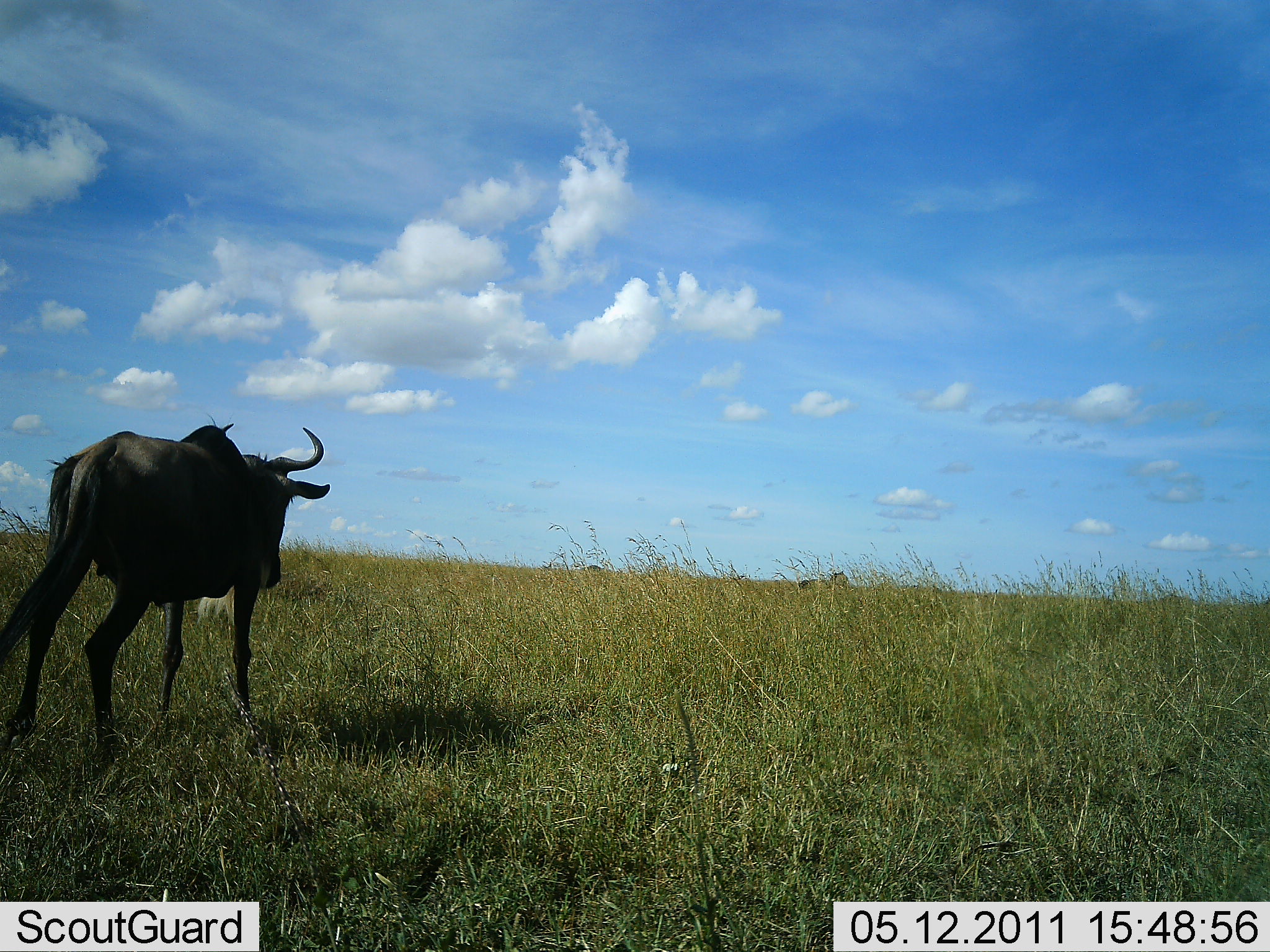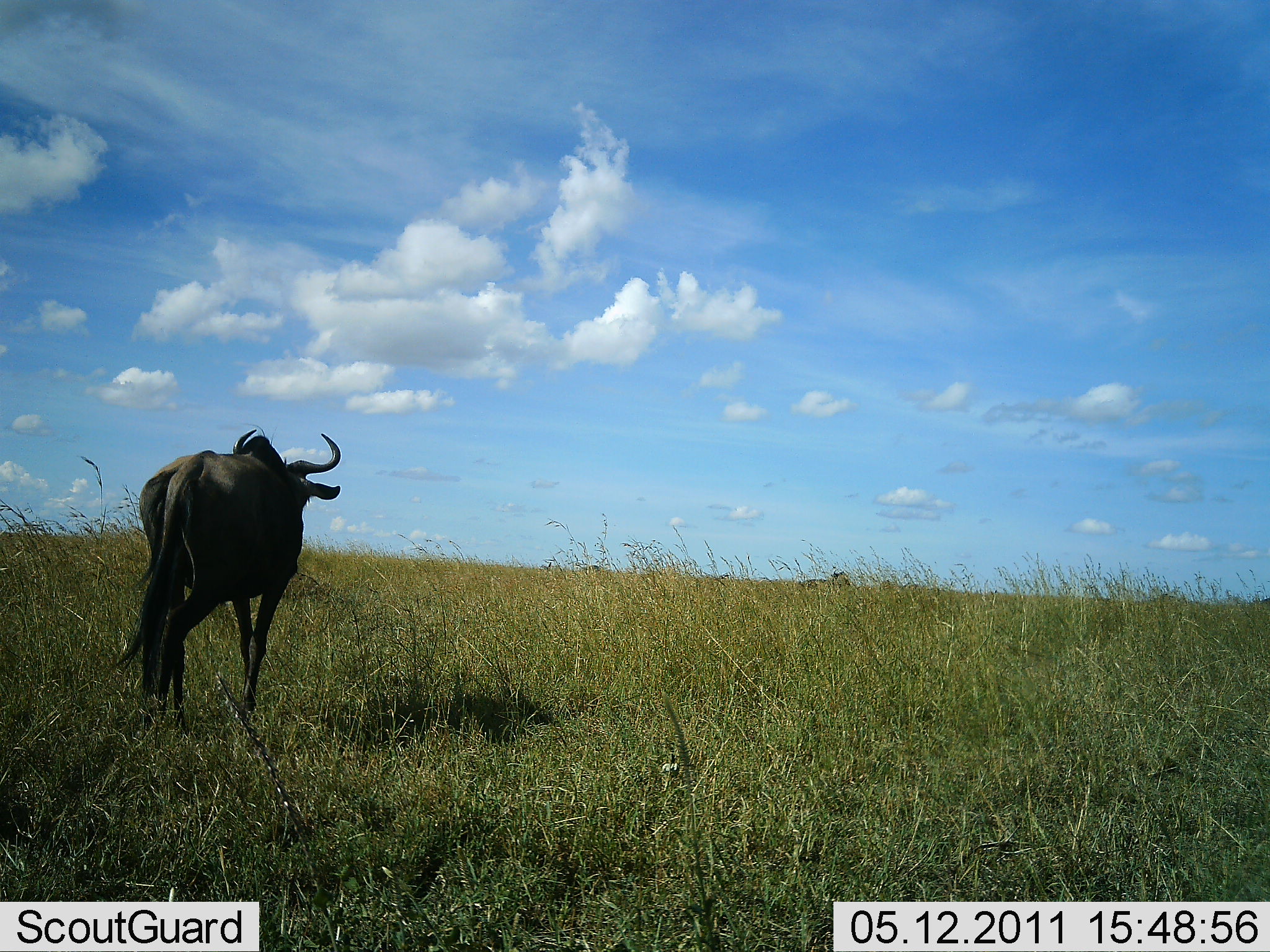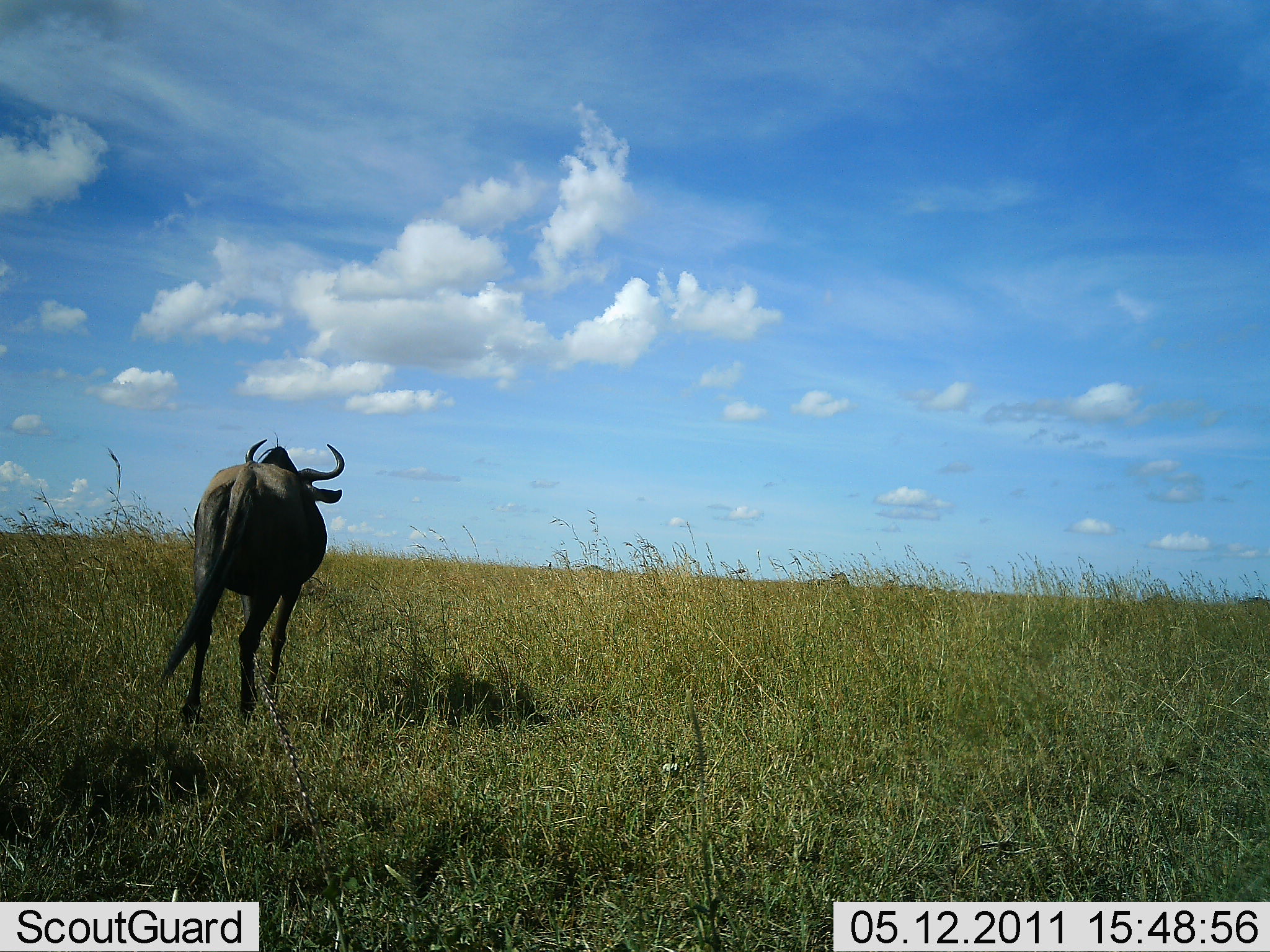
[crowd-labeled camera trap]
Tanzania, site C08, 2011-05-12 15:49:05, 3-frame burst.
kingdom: Animalia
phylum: Chordata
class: Mammalia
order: Artiodactyla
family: Bovidae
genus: Connochaetes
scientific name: Connochaetes taurinus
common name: blue wildebeest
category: wildebeest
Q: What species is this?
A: Wildebeest (blue wildebeest) (Connochaetes taurinus).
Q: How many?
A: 1.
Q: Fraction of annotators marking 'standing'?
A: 0%.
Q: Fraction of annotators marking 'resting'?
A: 0%.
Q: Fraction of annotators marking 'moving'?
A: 100%.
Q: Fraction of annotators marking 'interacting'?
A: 0%.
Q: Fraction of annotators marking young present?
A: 0%.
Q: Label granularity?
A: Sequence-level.